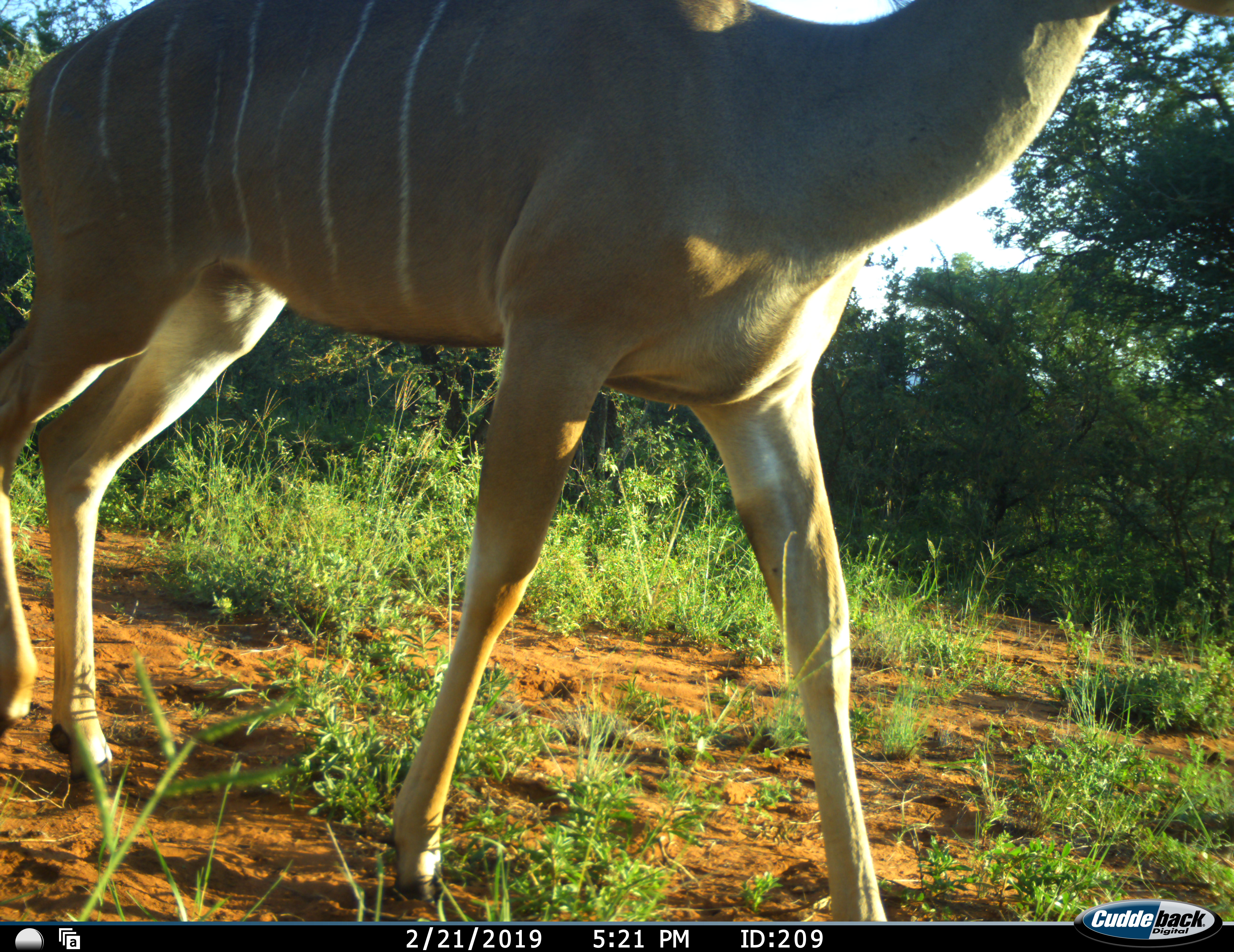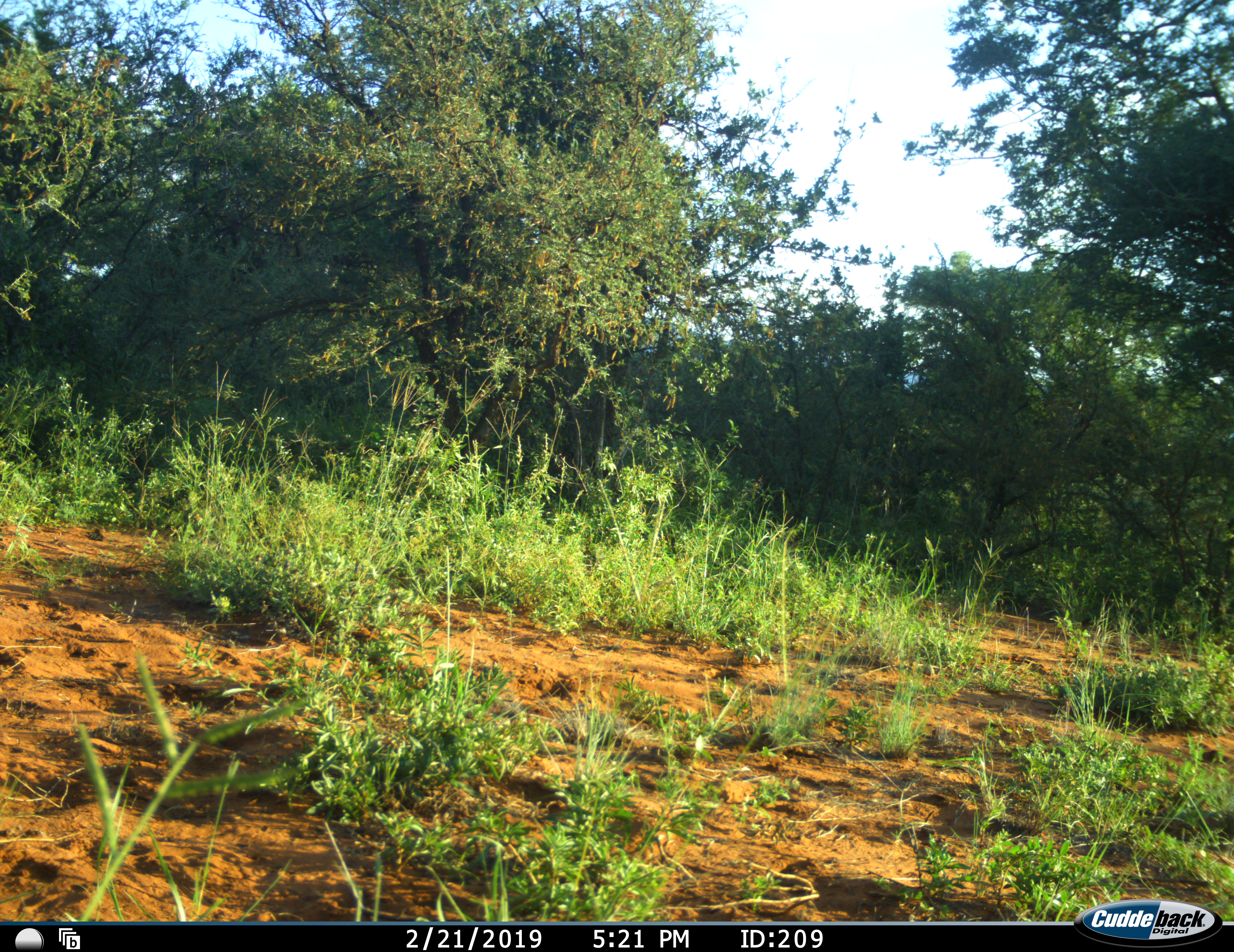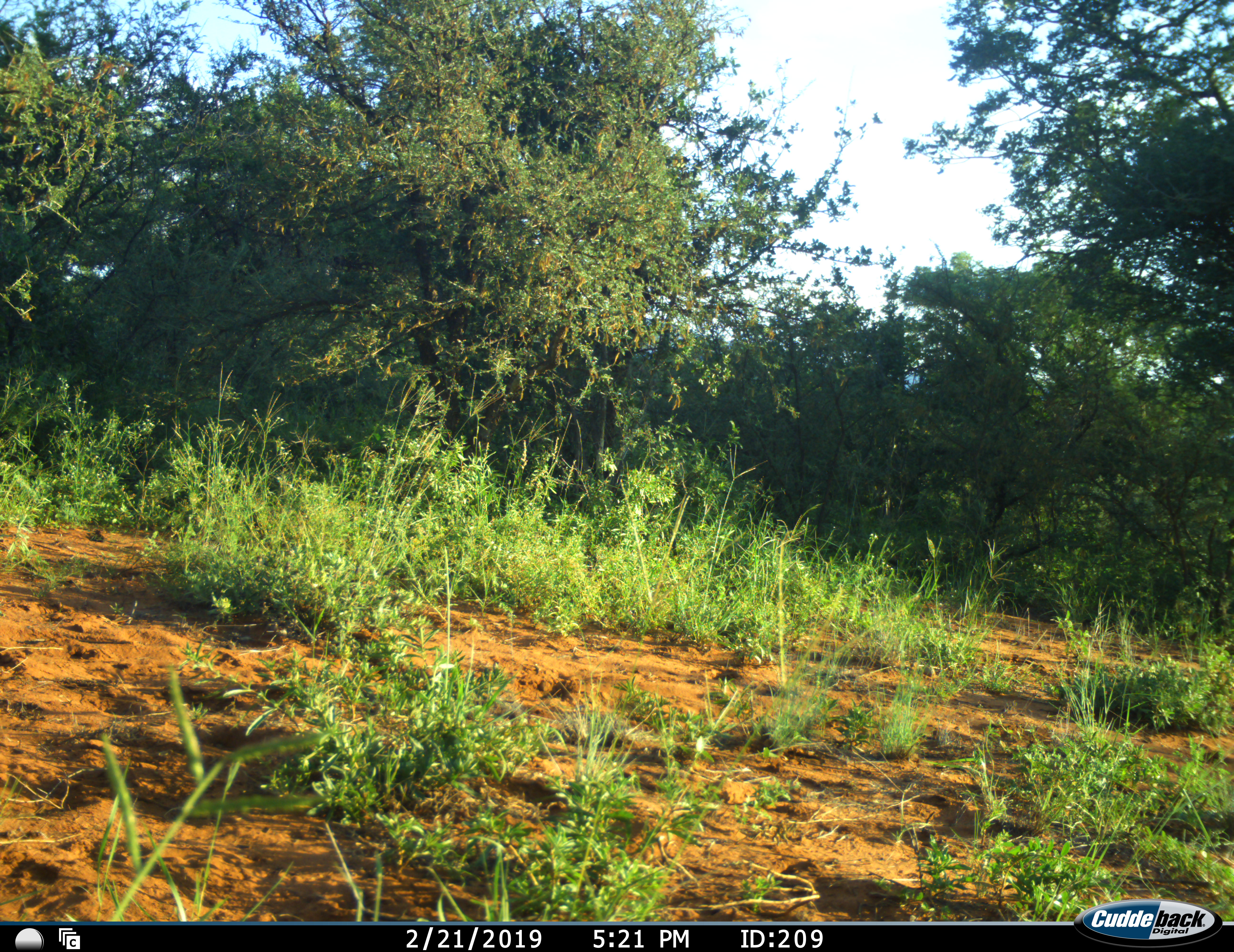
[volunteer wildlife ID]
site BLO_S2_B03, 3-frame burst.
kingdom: Animalia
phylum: Chordata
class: Mammalia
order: Artiodactyla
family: Bovidae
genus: Tragelaphus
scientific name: Tragelaphus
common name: kudu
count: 1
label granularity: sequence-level